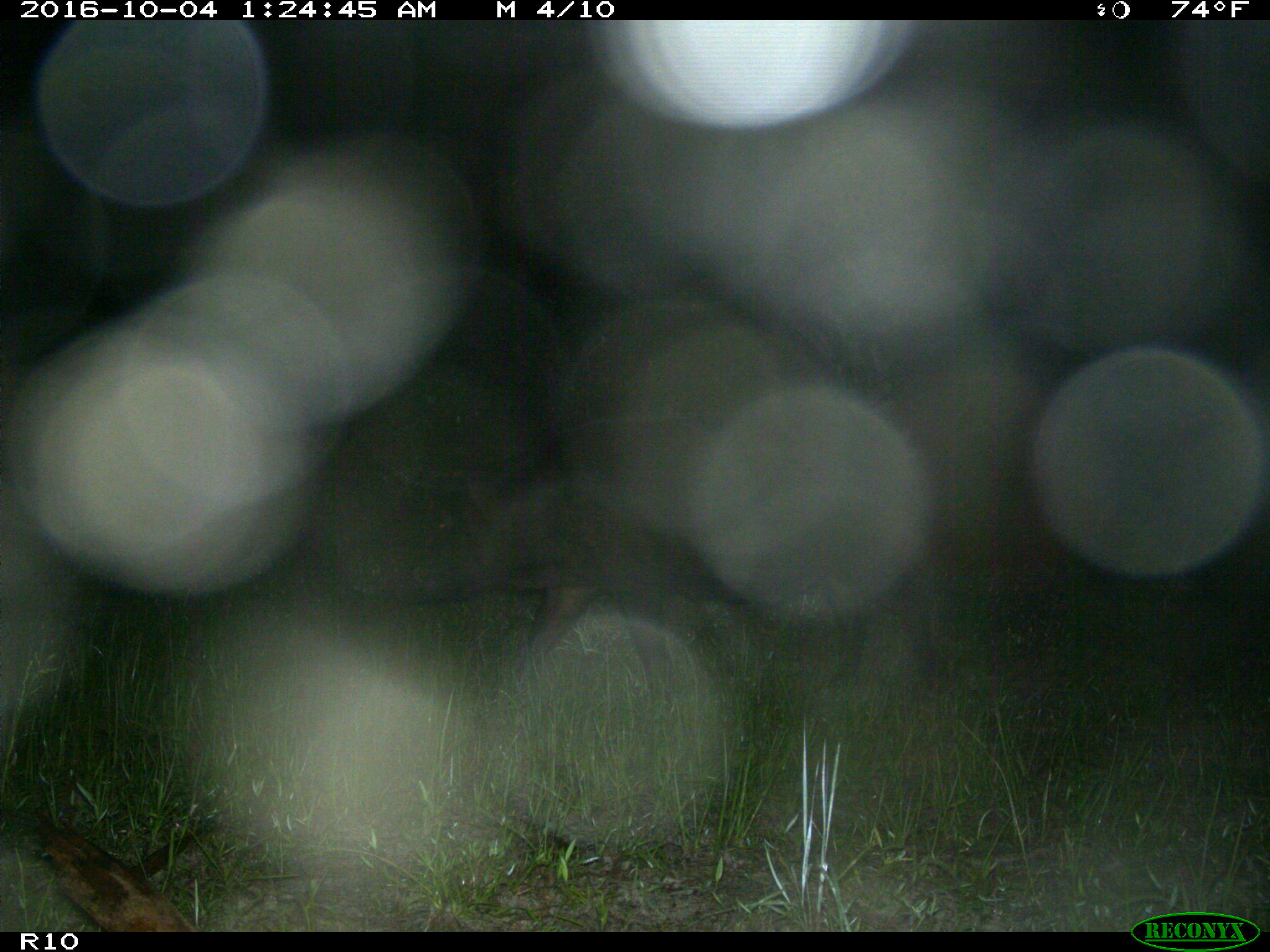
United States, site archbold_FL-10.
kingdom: Animalia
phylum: Chordata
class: Mammalia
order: Artiodactyla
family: Suidae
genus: Sus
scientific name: Sus scrofa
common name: wild boar